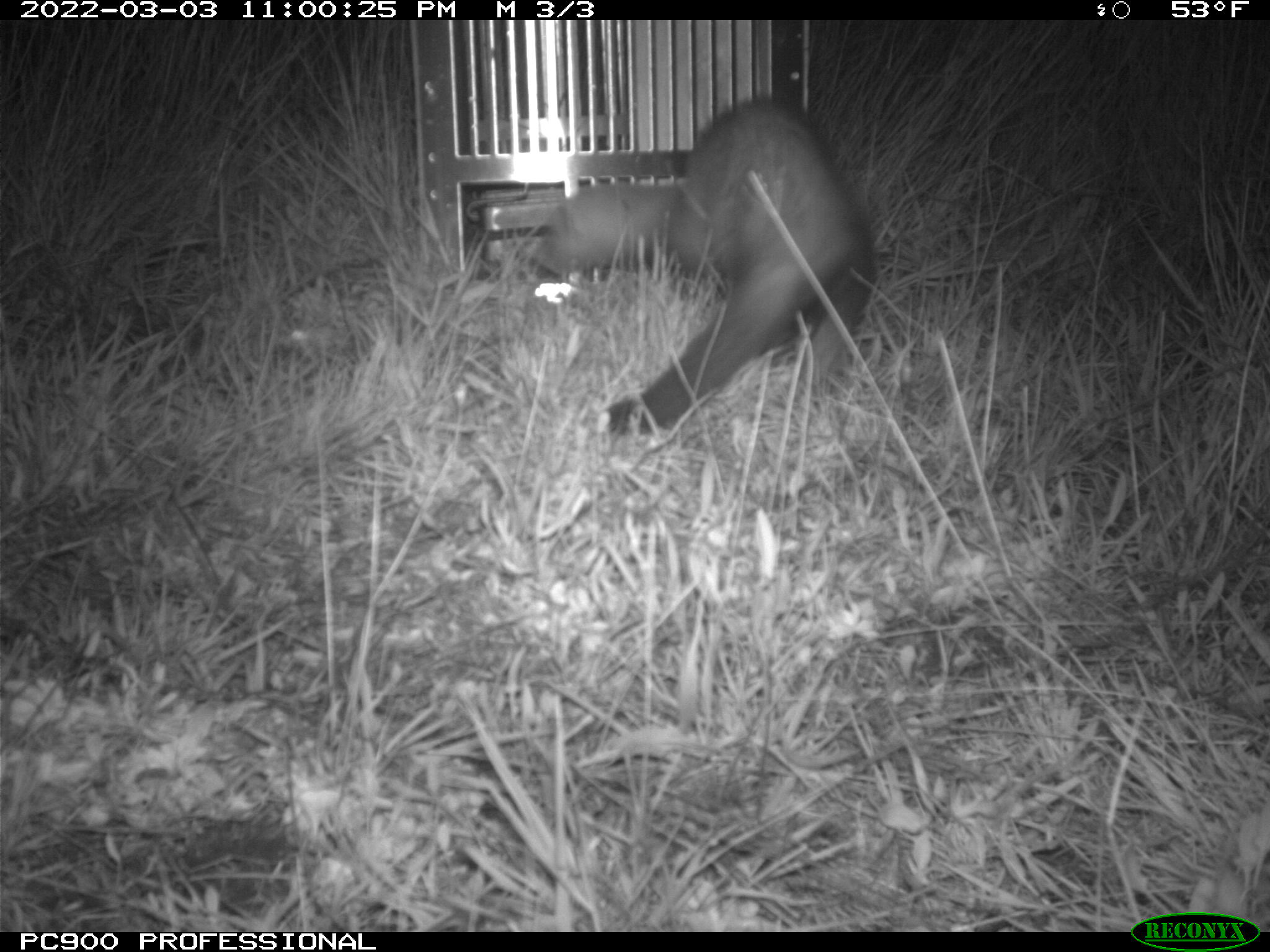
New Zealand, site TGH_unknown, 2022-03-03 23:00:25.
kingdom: Animalia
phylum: Chordata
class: Mammalia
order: Carnivora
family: Mustelidae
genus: Mustela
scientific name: Mustela furo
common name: ferret